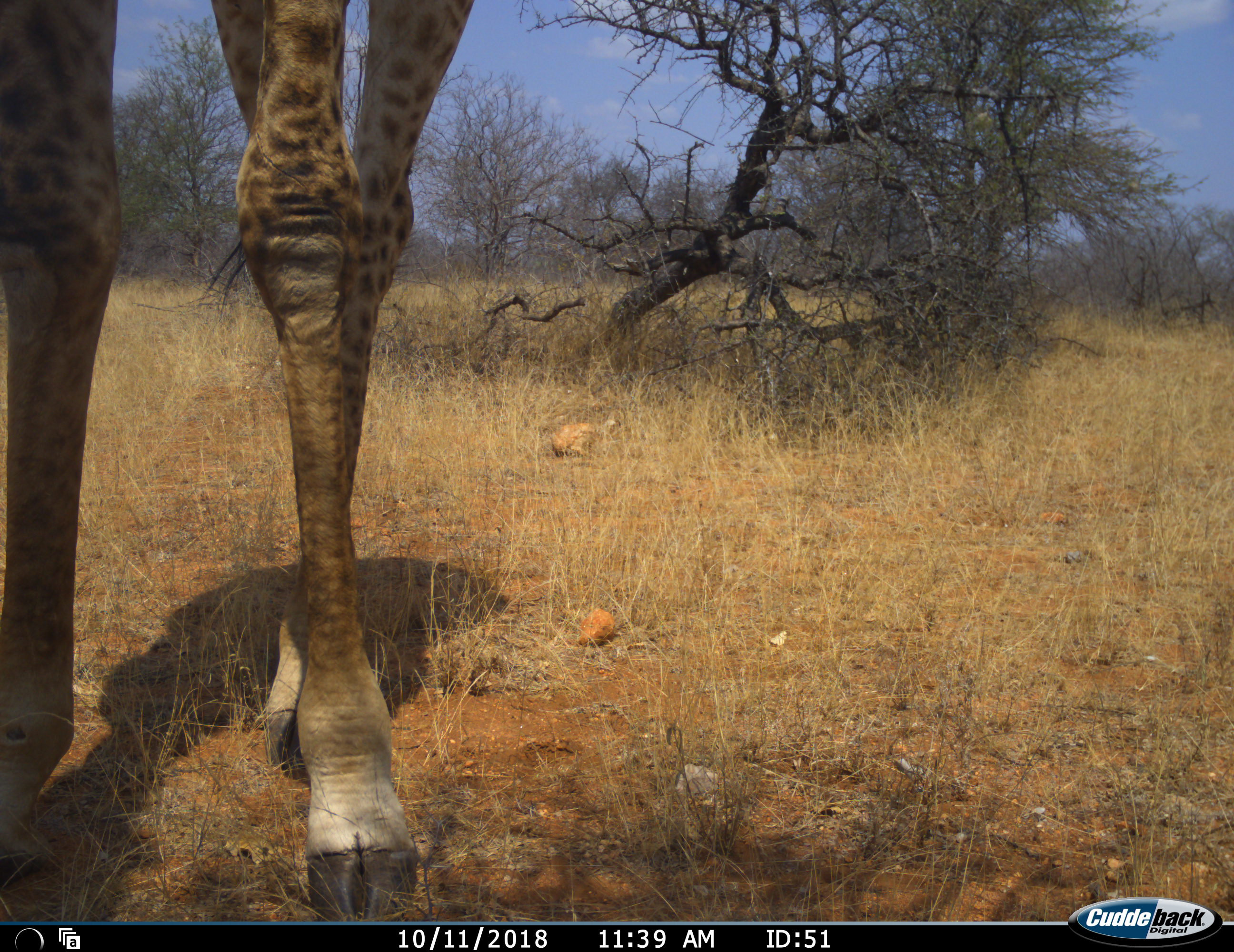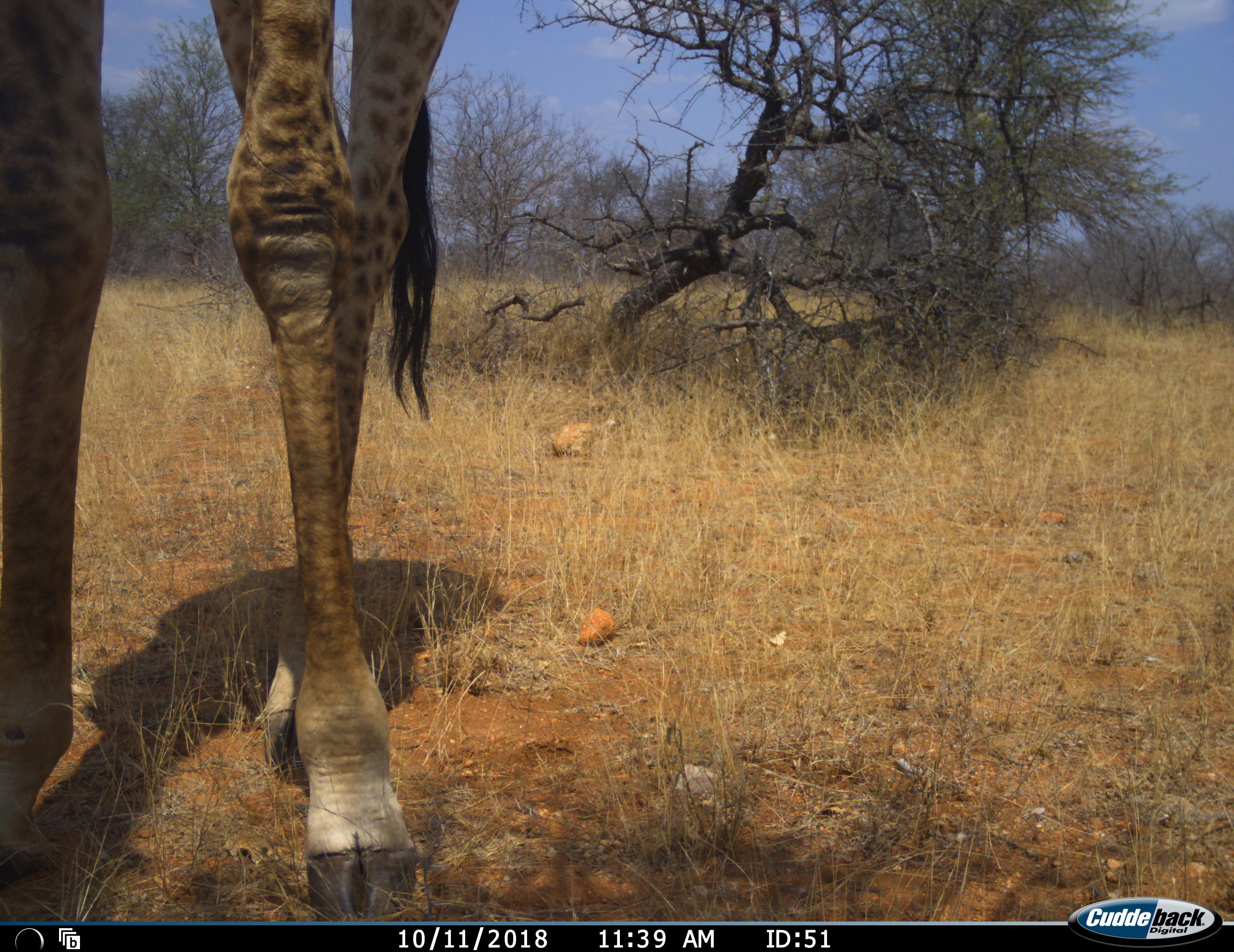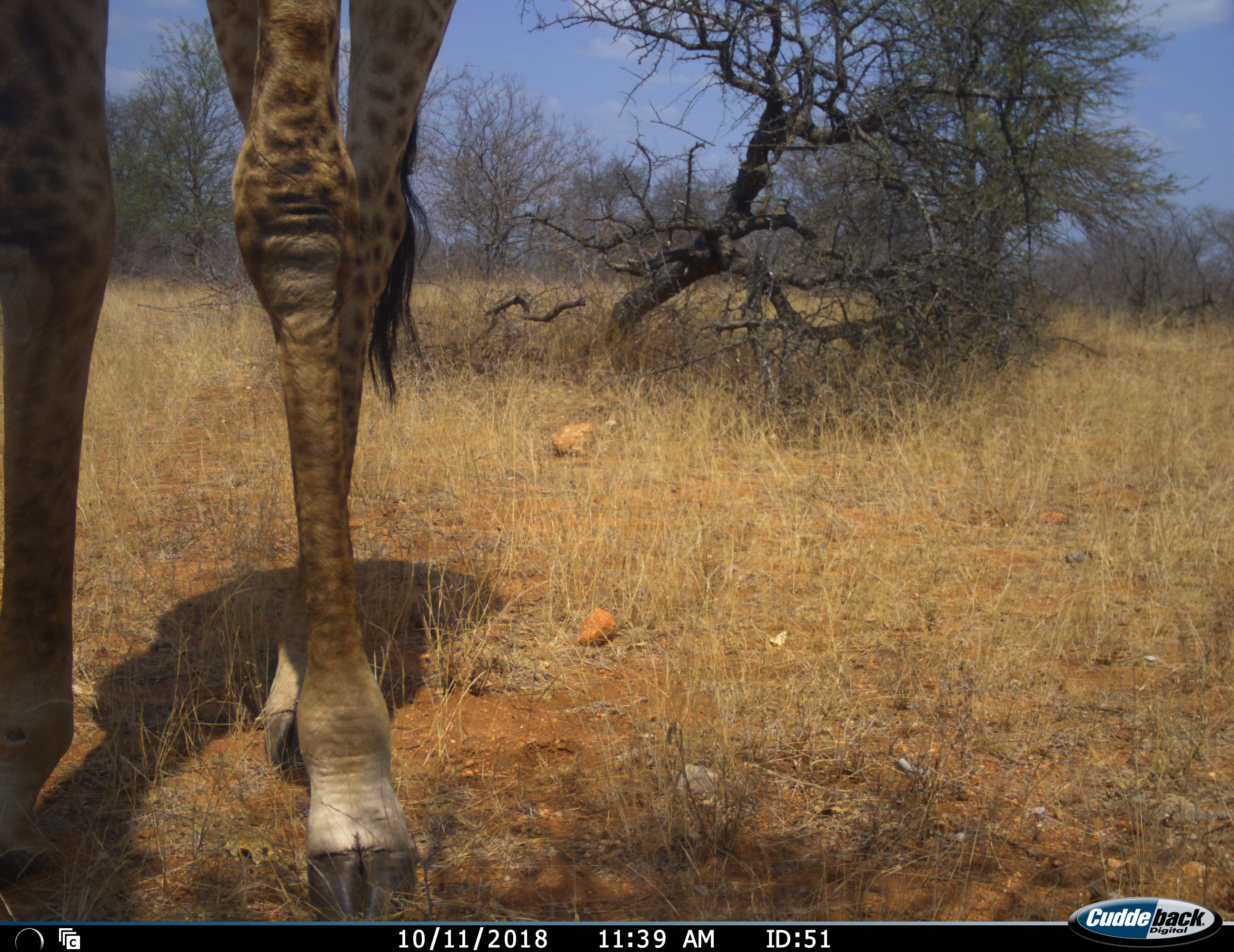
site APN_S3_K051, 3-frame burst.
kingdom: Animalia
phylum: Chordata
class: Mammalia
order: Artiodactyla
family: Giraffidae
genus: Giraffa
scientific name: Giraffa camelopardalis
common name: giraffe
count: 1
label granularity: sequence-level